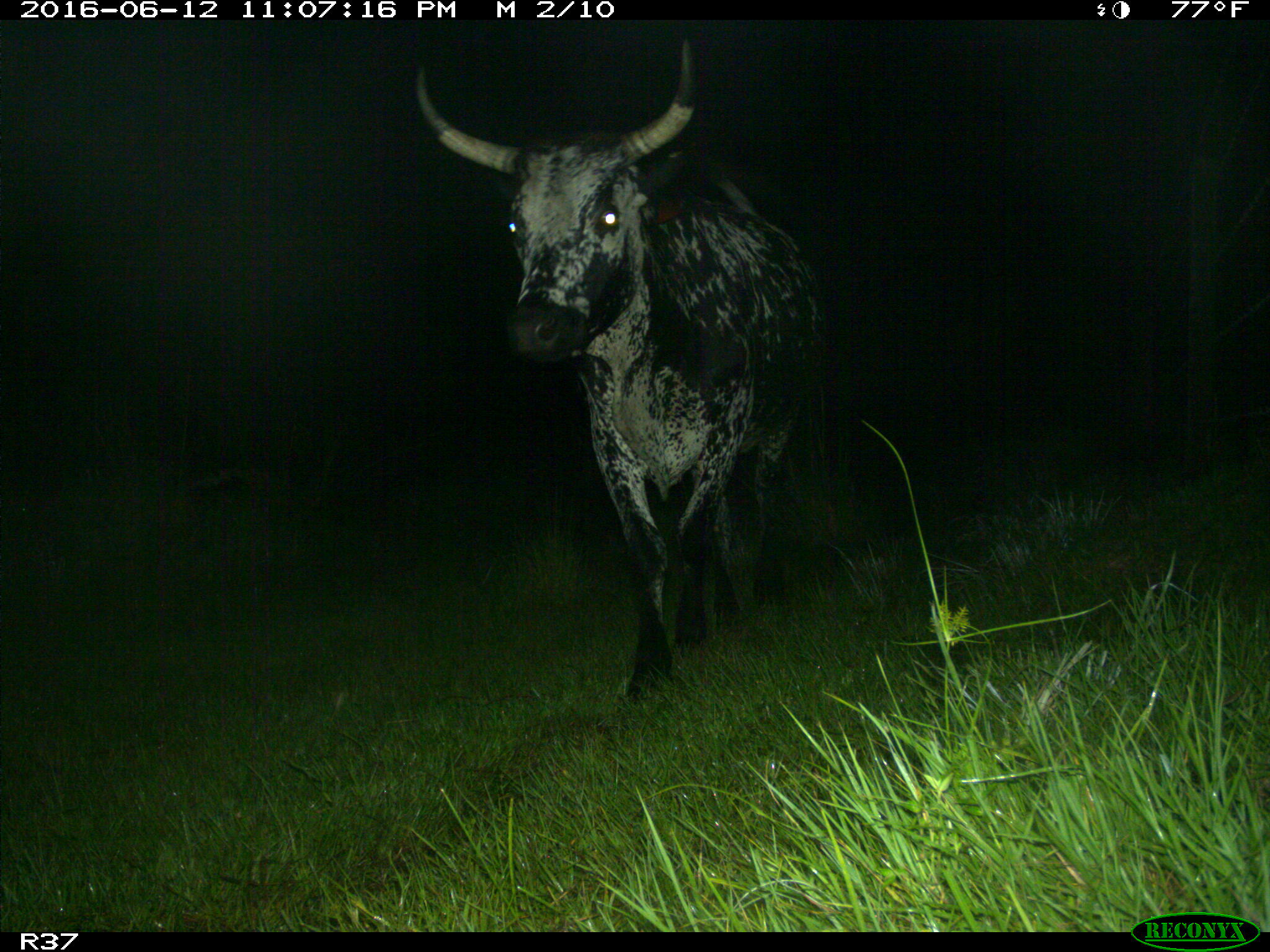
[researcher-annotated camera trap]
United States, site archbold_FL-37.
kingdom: Animalia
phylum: Chordata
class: Mammalia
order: Artiodactyla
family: Bovidae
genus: Bos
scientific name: Bos taurus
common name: domestic cow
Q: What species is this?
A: Bos taurus (domestic cow).